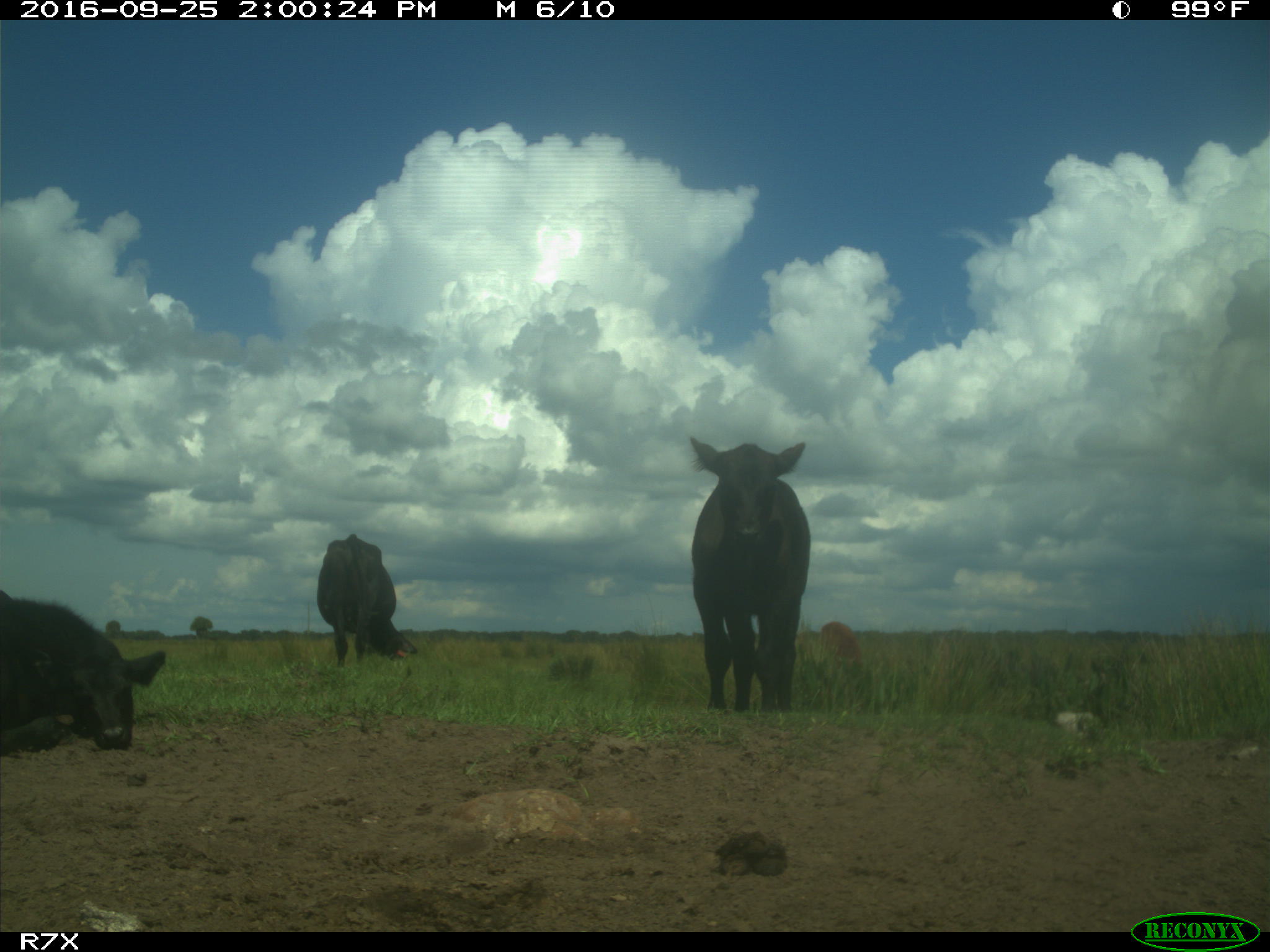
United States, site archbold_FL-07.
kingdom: Animalia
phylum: Chordata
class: Mammalia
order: Artiodactyla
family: Bovidae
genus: Bos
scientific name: Bos taurus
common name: domestic cow